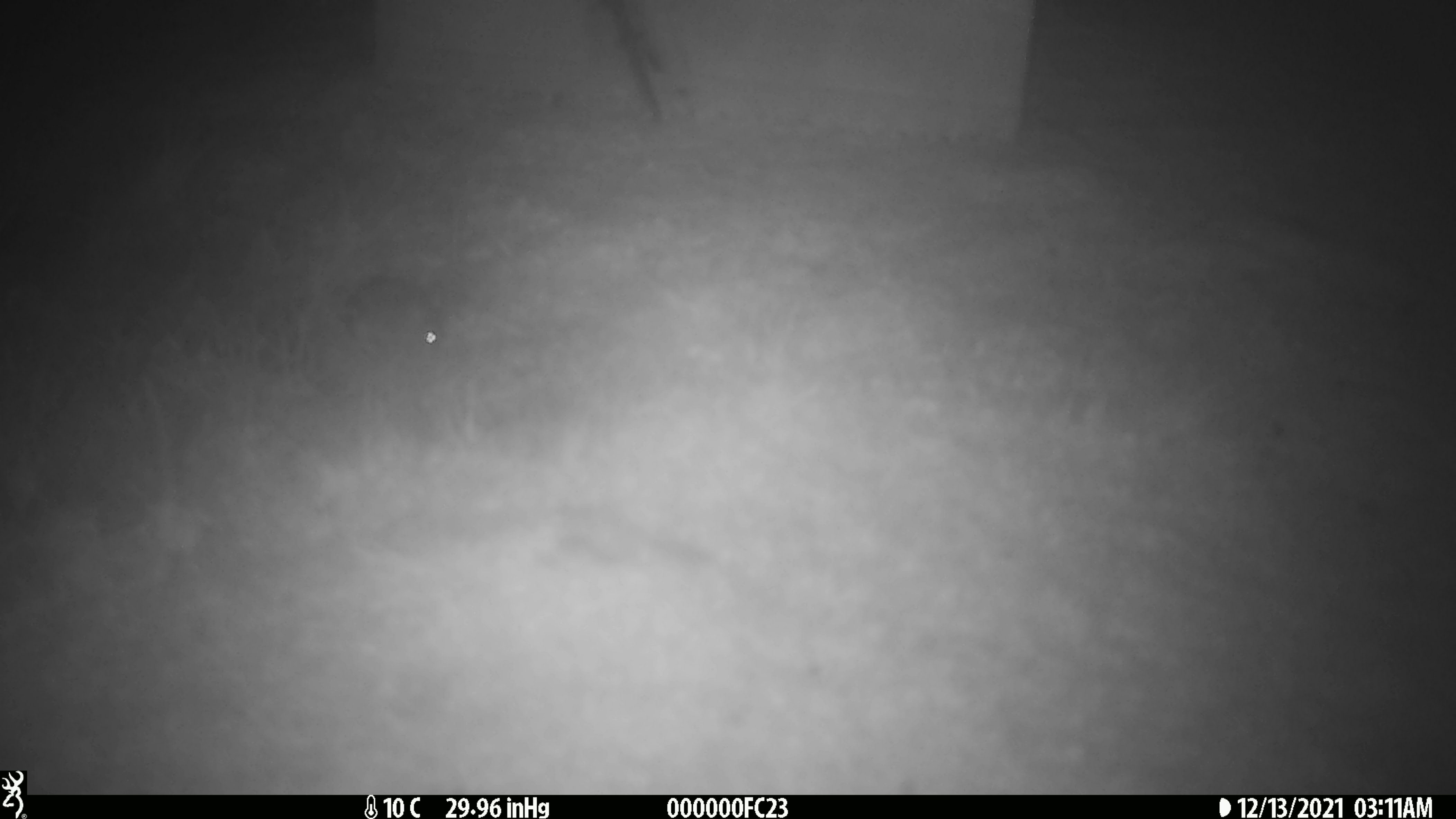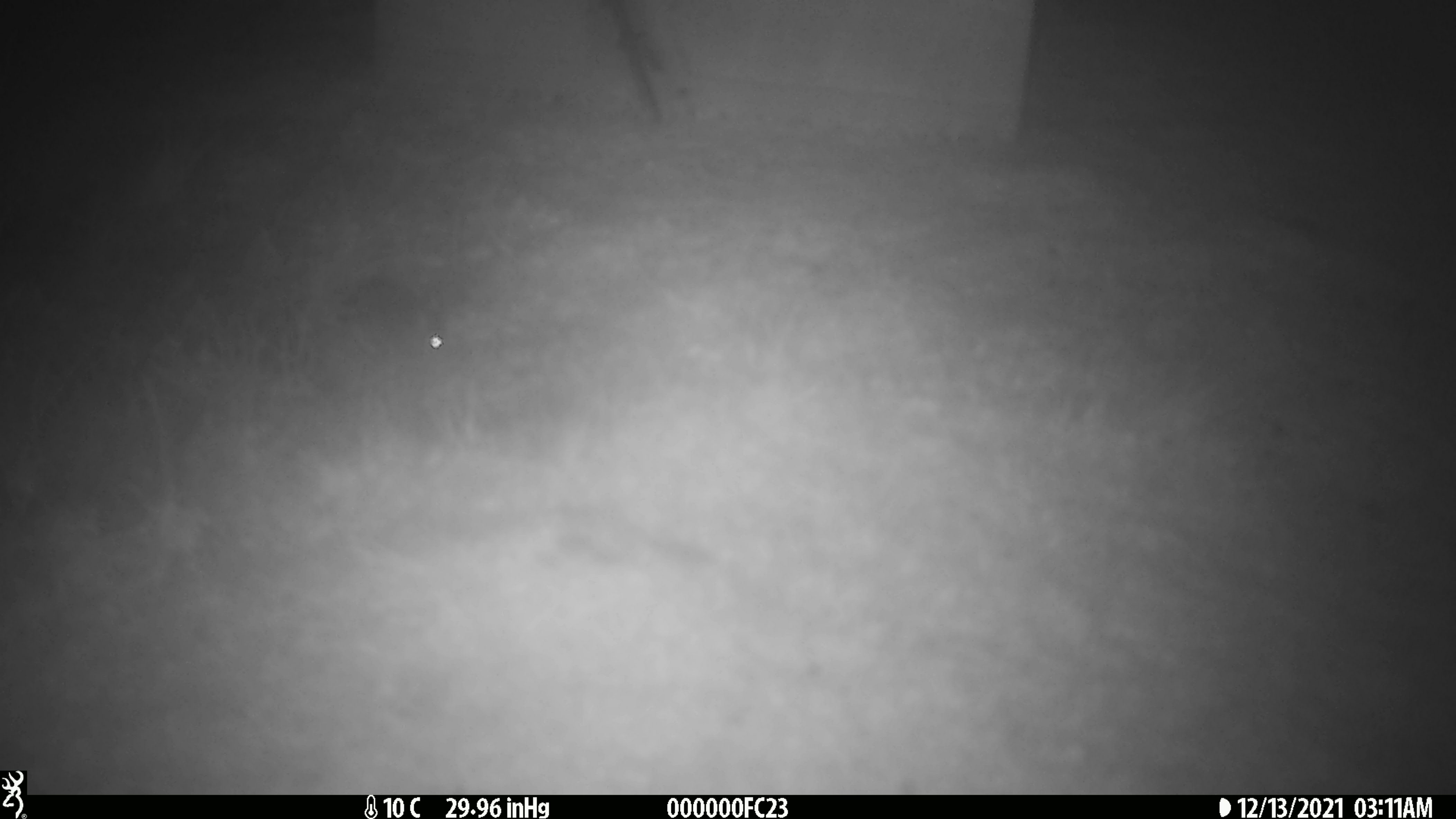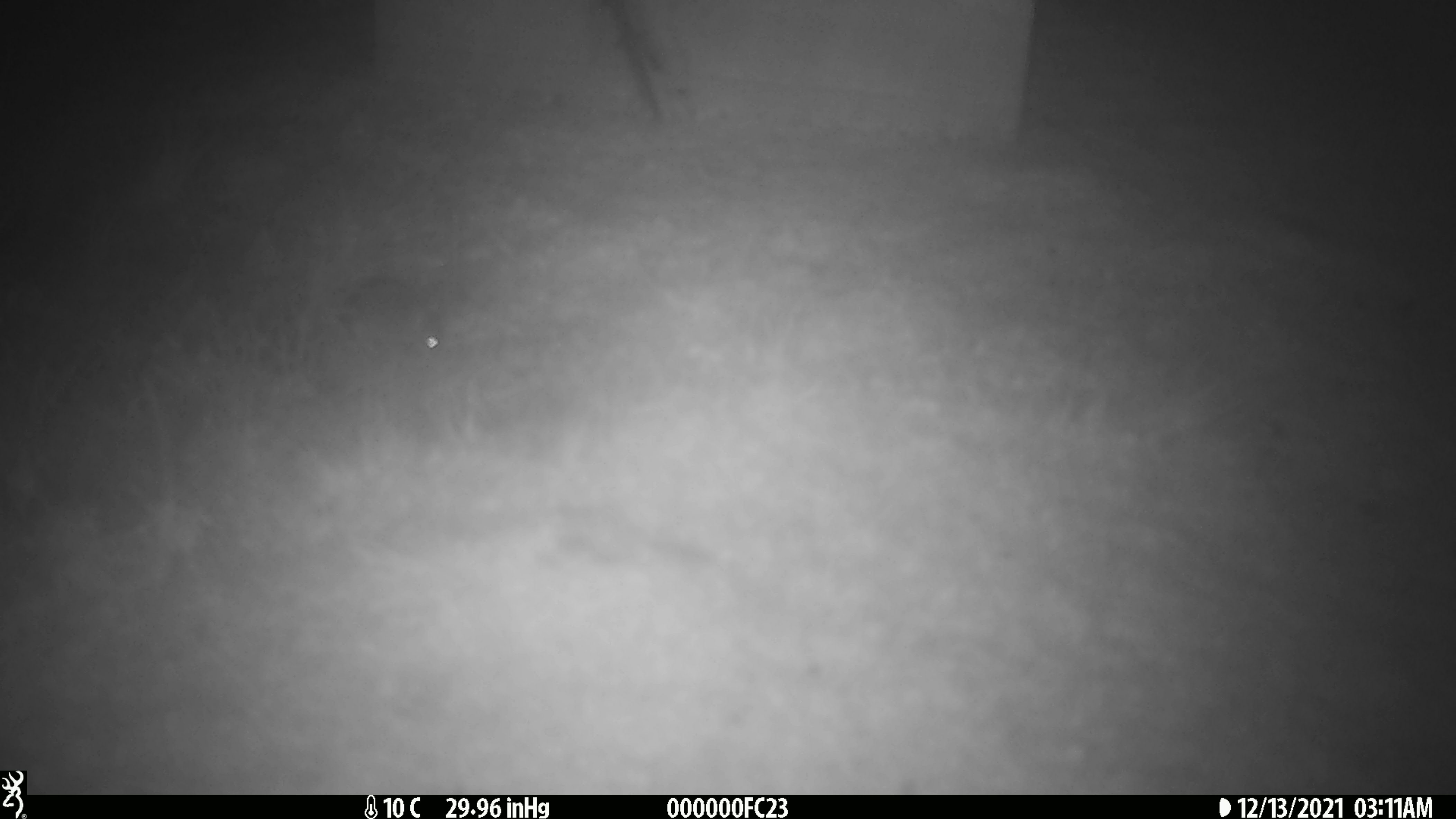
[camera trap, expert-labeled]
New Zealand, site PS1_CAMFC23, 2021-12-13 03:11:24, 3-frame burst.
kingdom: Animalia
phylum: Chordata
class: Mammalia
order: Rodentia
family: Muridae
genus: Mus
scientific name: Mus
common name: mouse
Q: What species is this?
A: Mouse (Mus).